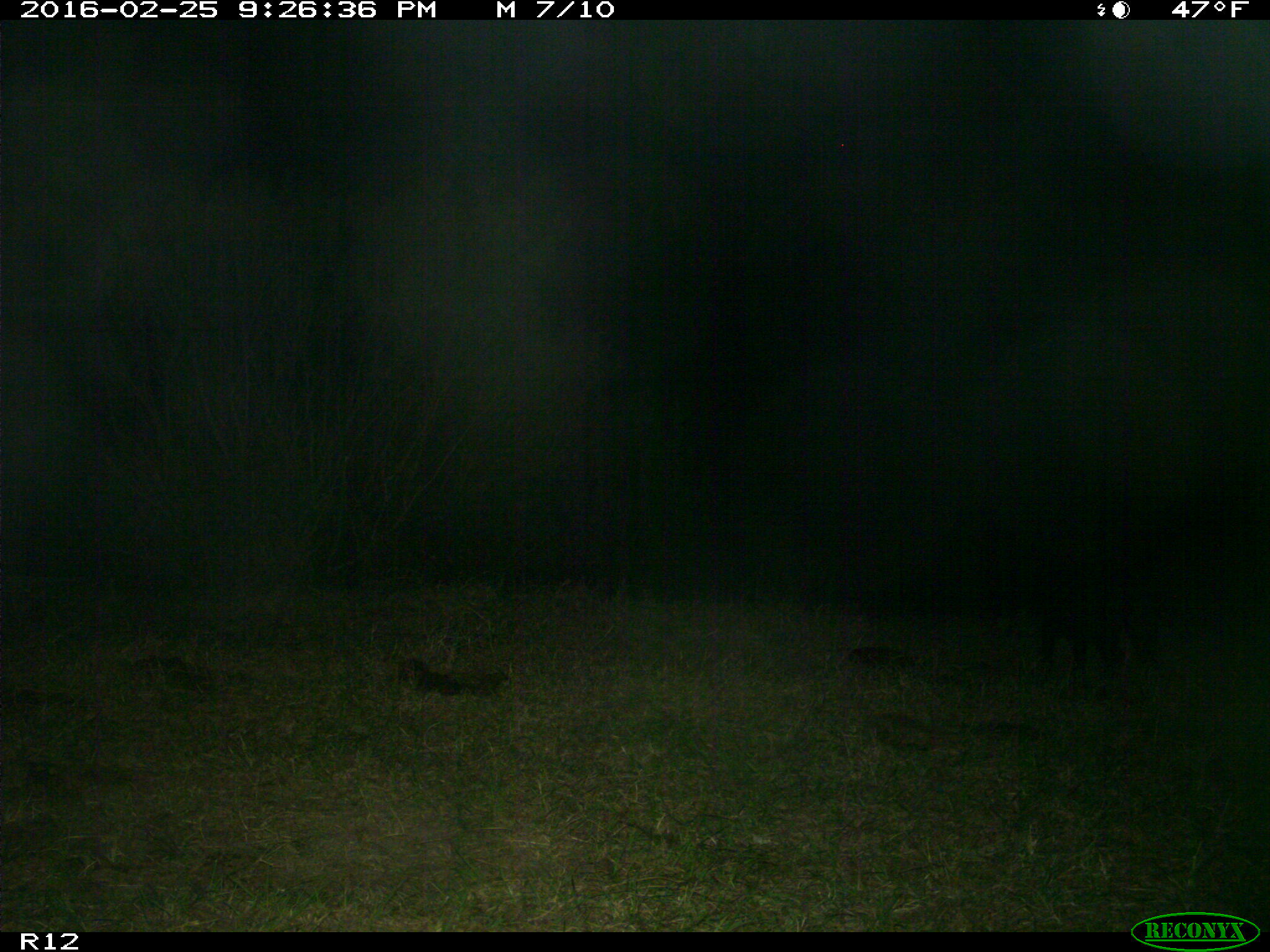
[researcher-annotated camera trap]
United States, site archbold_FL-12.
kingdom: Animalia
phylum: Chordata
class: Mammalia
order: Artiodactyla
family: Suidae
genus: Sus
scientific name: Sus scrofa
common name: wild boar